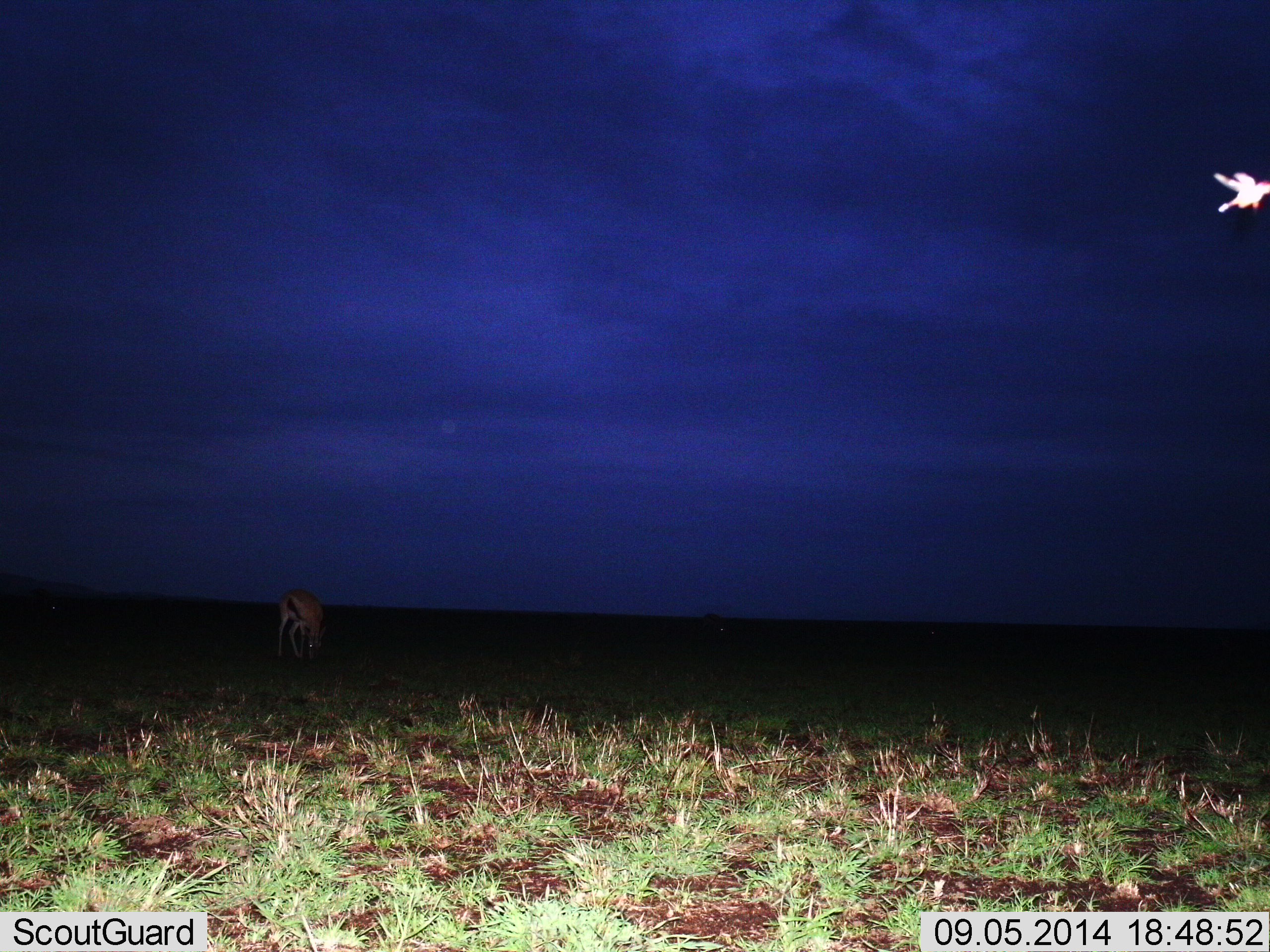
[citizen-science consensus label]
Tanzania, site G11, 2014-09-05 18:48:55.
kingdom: Animalia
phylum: Chordata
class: Mammalia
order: Artiodactyla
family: Bovidae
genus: Eudorcas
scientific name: Eudorcas thomsonii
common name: thomson's gazelle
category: gazellethomsons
Gazellethomsons (thomson's gazelle) (Eudorcas thomsonii), count 1. Behavior (volunteer vote fractions): standing 20%, resting 0%, moving 0%, interacting 0%. Young present (vote fraction): 0%. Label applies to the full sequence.